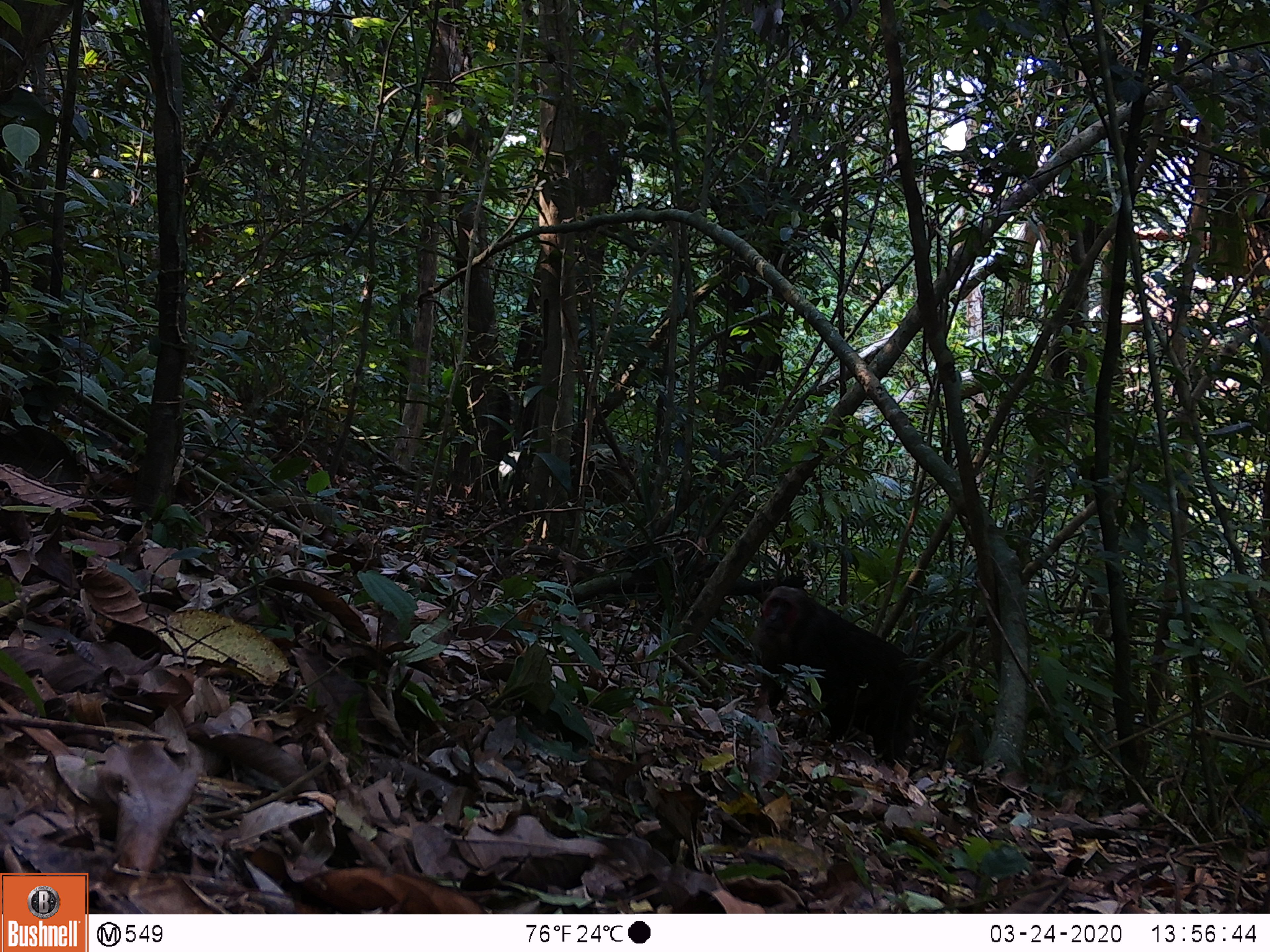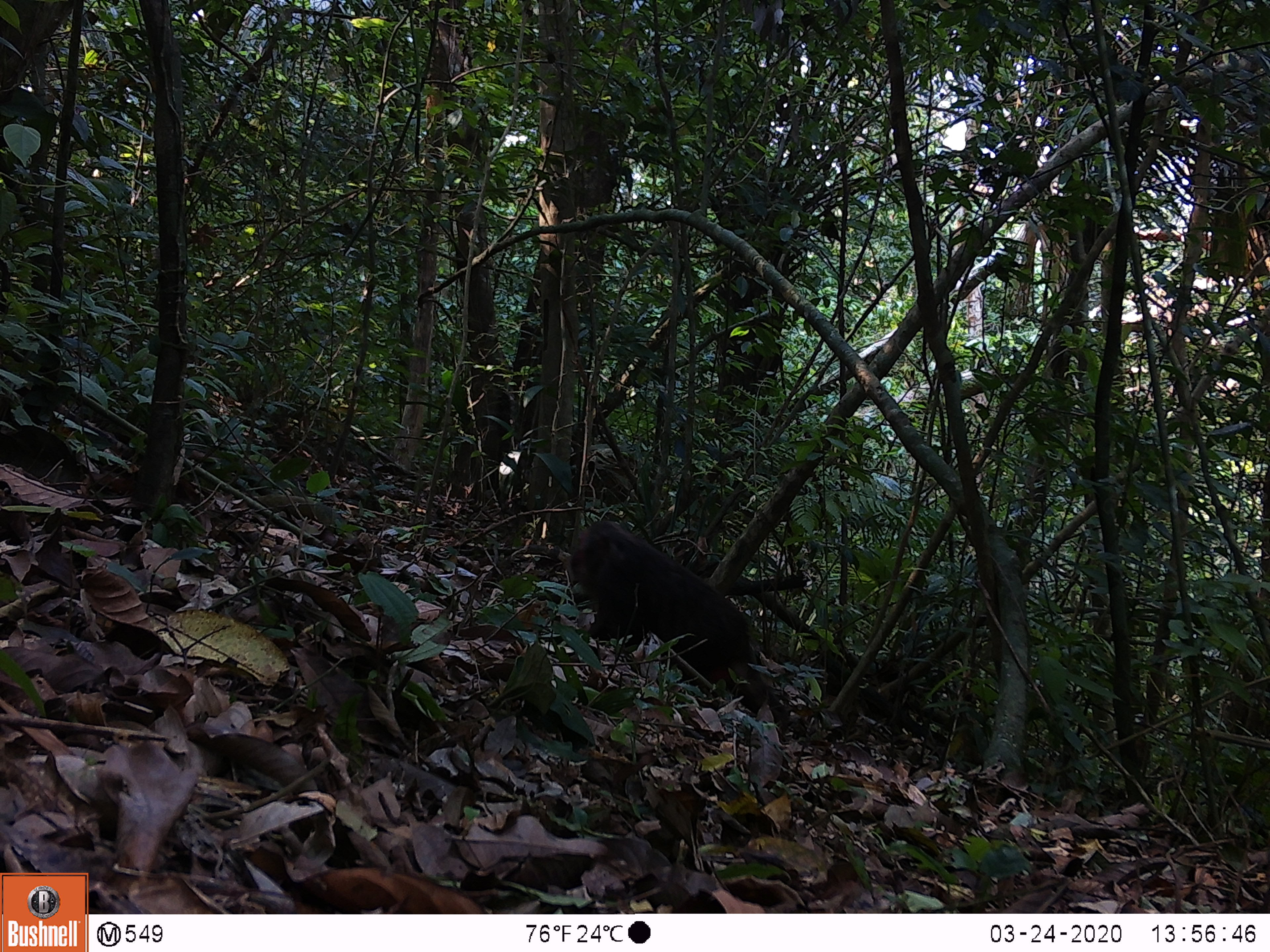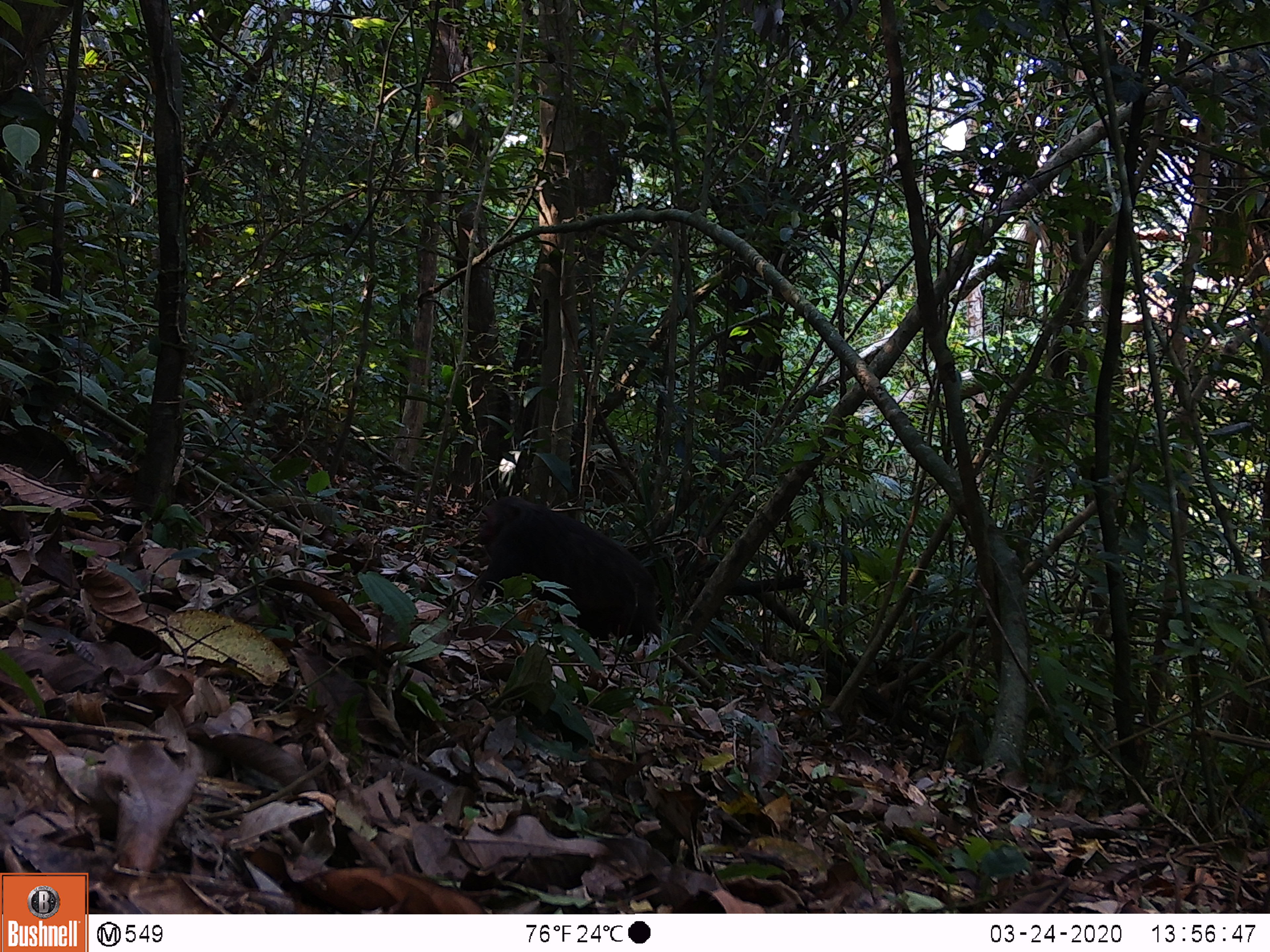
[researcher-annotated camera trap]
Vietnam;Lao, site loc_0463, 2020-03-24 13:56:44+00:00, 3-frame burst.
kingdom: Animalia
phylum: Chordata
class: Mammalia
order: Primates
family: Cercopithecidae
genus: Macaca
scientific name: Macaca arctoides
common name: stump-tailed macaque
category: stump tailed macaque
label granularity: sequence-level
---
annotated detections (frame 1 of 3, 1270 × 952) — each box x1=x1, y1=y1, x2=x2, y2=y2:
stump tailed macaque: x1=750, y1=585, x2=923, y2=770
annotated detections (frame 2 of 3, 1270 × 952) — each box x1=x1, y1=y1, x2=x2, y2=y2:
stump tailed macaque: x1=564, y1=517, x2=793, y2=740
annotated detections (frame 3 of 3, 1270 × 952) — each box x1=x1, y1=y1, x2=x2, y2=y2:
stump tailed macaque: x1=473, y1=494, x2=662, y2=658